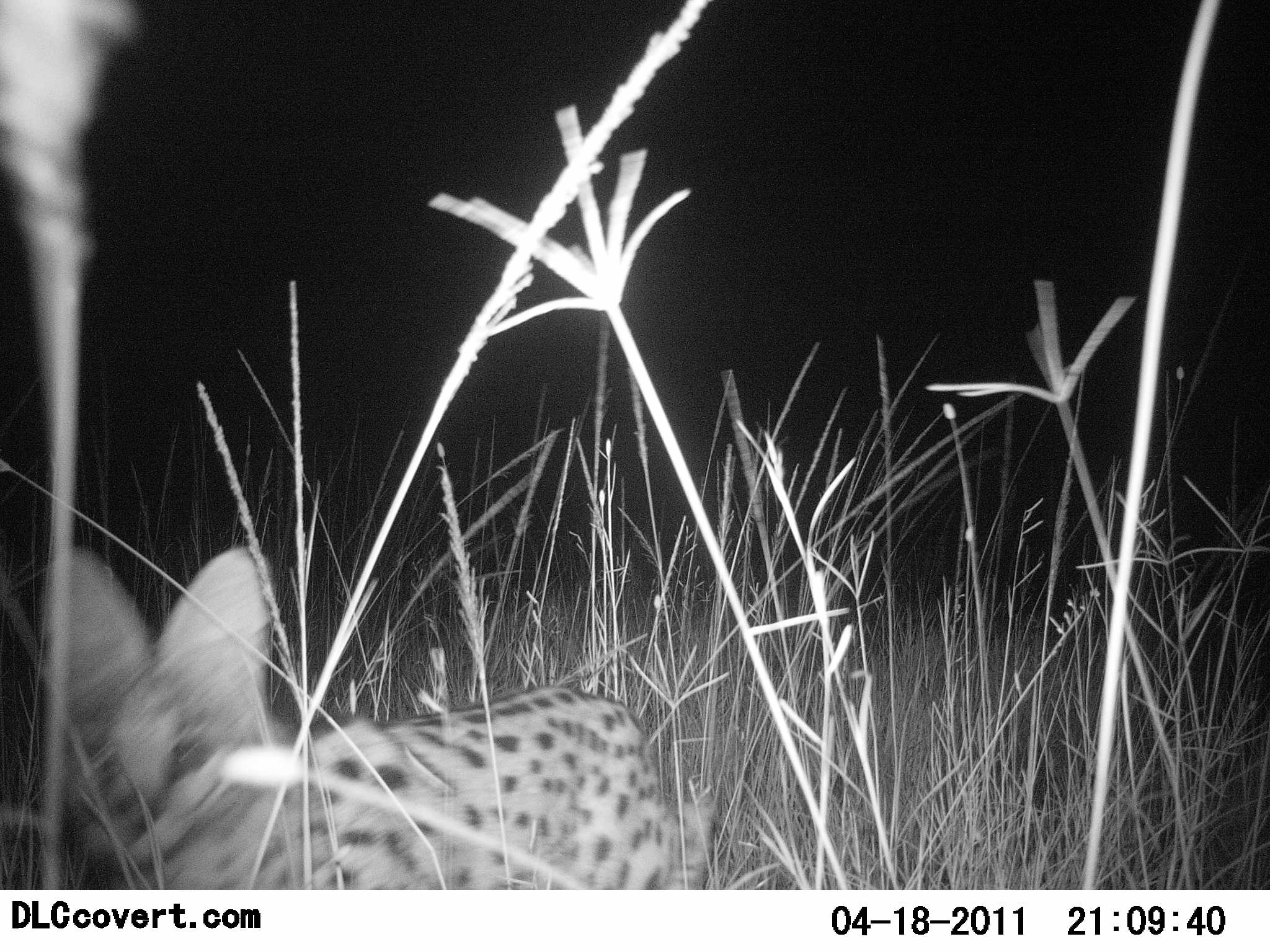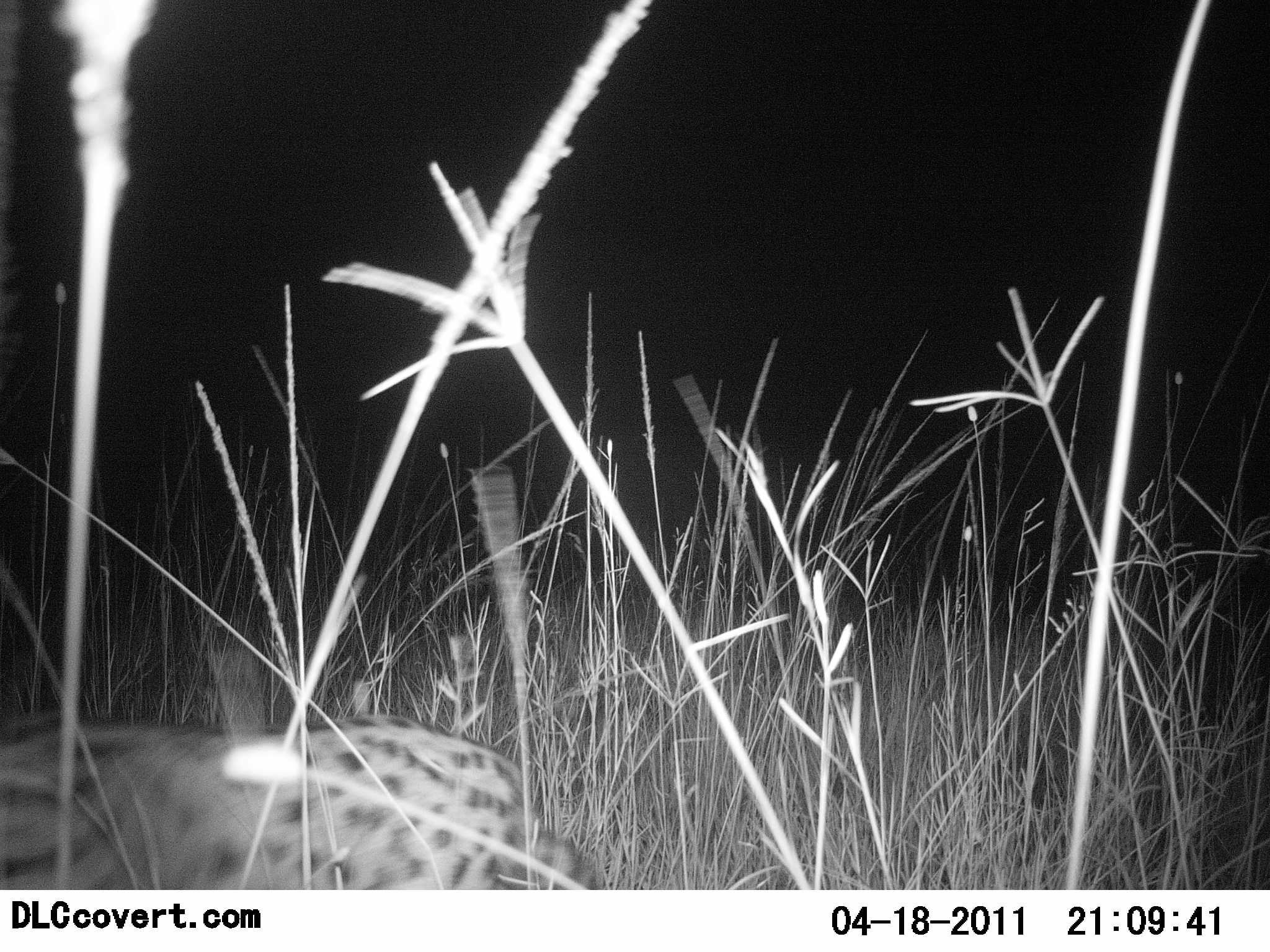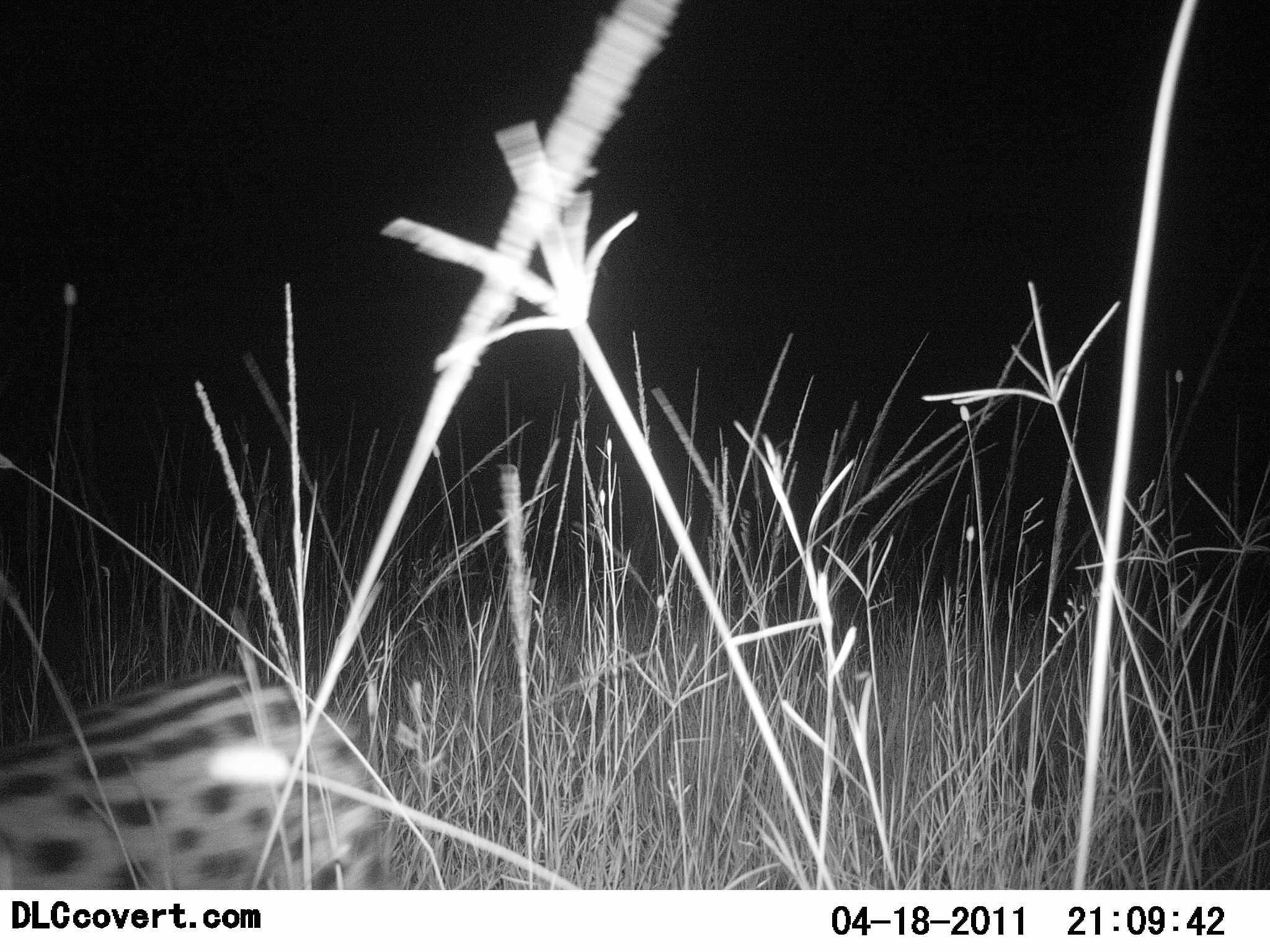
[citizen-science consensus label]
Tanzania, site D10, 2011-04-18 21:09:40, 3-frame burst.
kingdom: Animalia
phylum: Chordata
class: Mammalia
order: Carnivora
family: Felidae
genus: Leptailurus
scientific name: Leptailurus serval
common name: serval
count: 1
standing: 7%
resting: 0%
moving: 93%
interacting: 0%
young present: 0%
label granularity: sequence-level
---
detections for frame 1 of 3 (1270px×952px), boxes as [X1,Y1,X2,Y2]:
animal: [34,527,707,890]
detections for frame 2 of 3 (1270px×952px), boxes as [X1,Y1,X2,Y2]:
animal: [0,717,613,890]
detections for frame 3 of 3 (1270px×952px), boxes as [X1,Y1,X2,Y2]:
animal: [0,670,409,889]